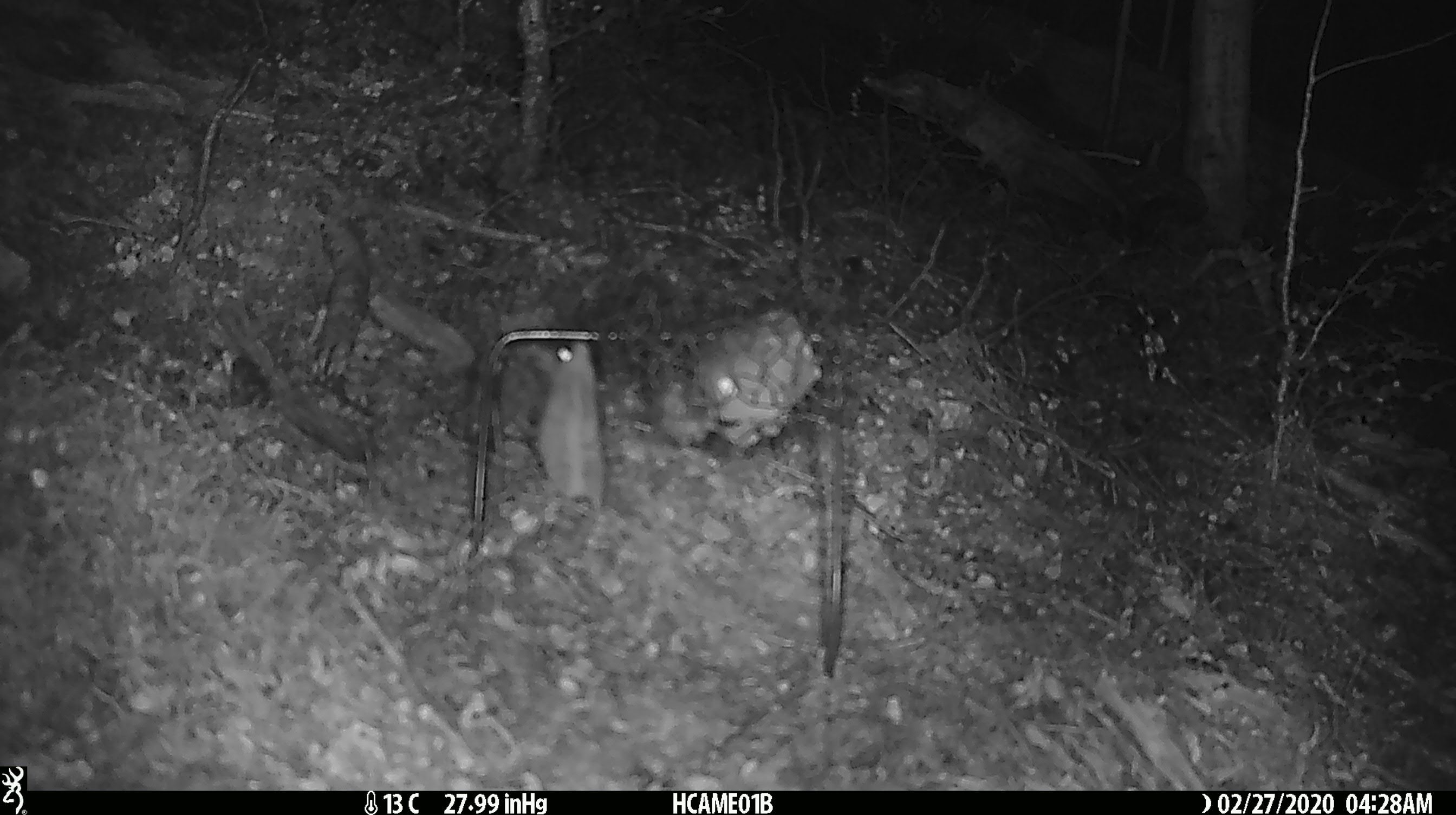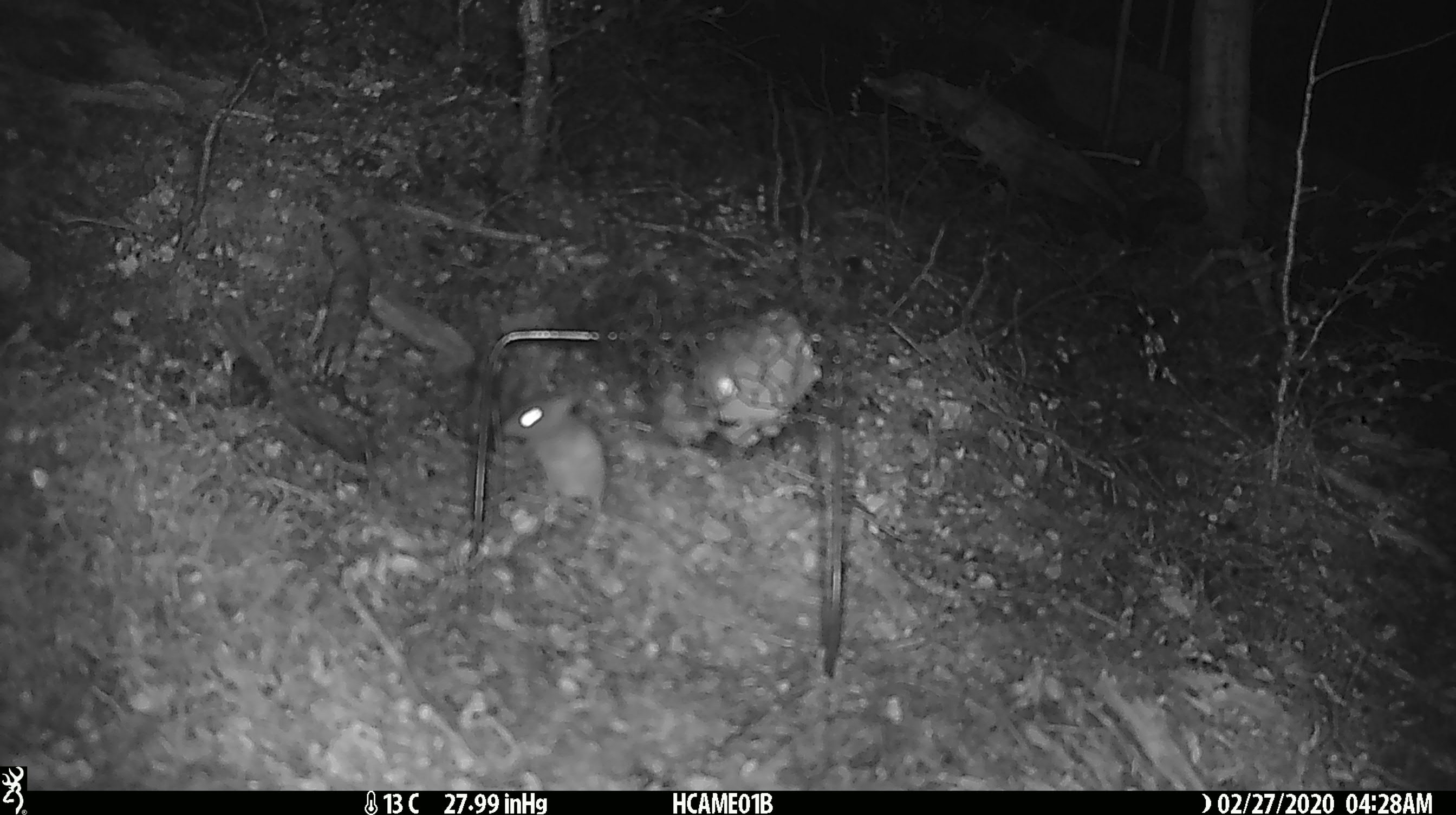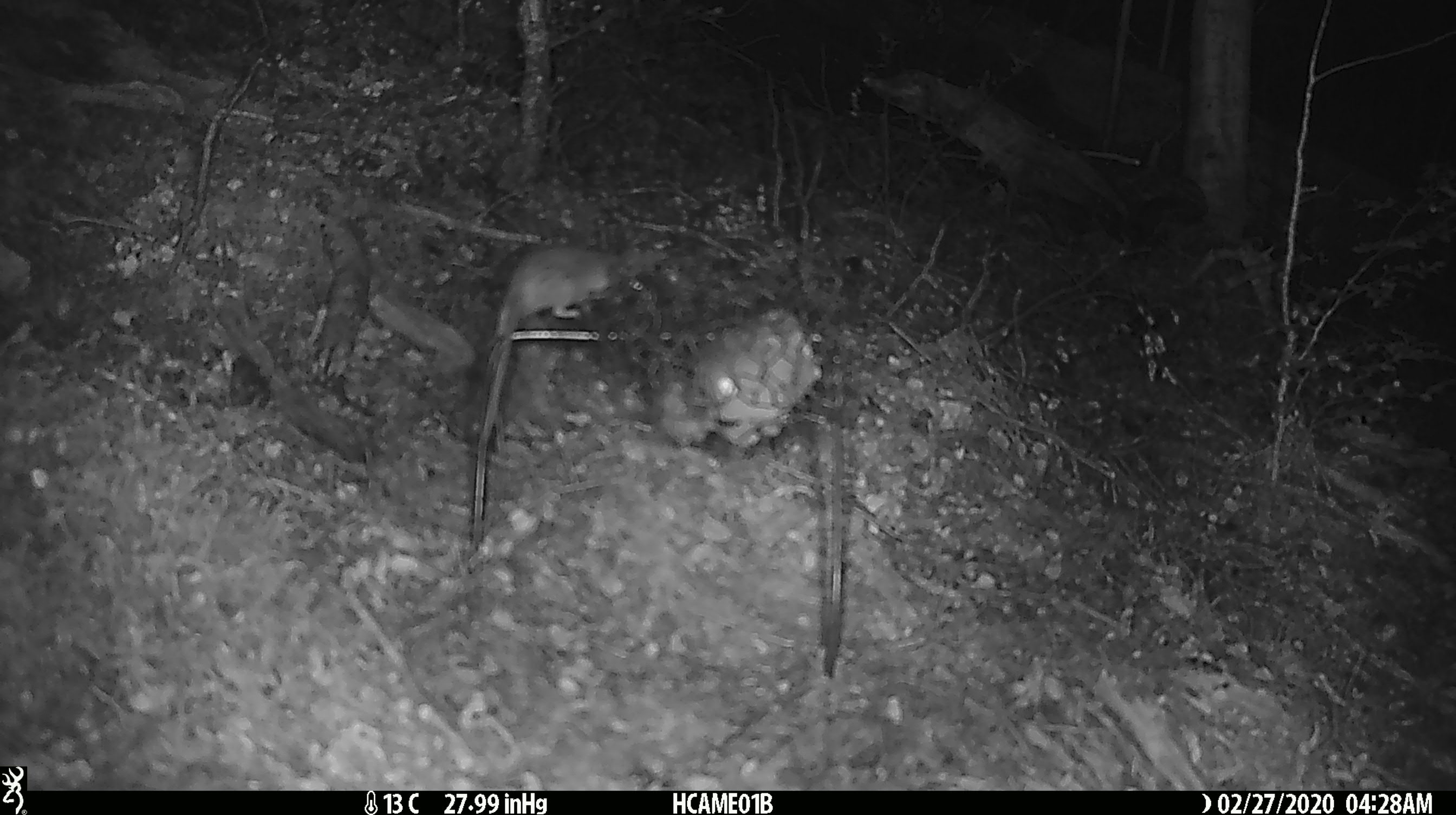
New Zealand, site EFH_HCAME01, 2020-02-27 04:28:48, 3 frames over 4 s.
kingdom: Animalia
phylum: Chordata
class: Mammalia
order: Rodentia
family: Muridae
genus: Mus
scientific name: Mus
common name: mouse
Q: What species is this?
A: Mouse (Mus).